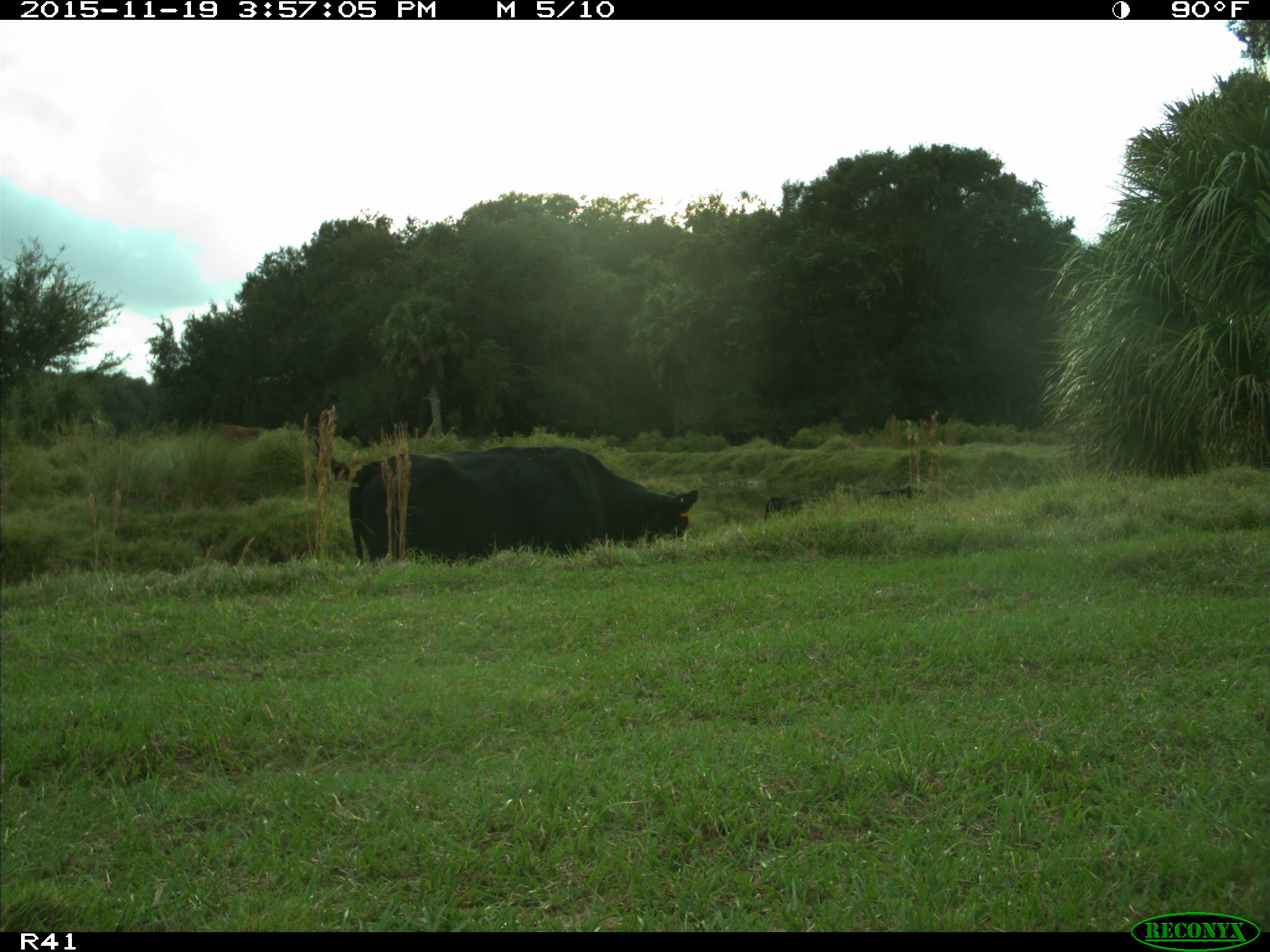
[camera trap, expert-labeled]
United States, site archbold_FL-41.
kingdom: Animalia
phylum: Chordata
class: Mammalia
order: Artiodactyla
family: Bovidae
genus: Bos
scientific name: Bos taurus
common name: domestic cow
Bos taurus (domestic cow).